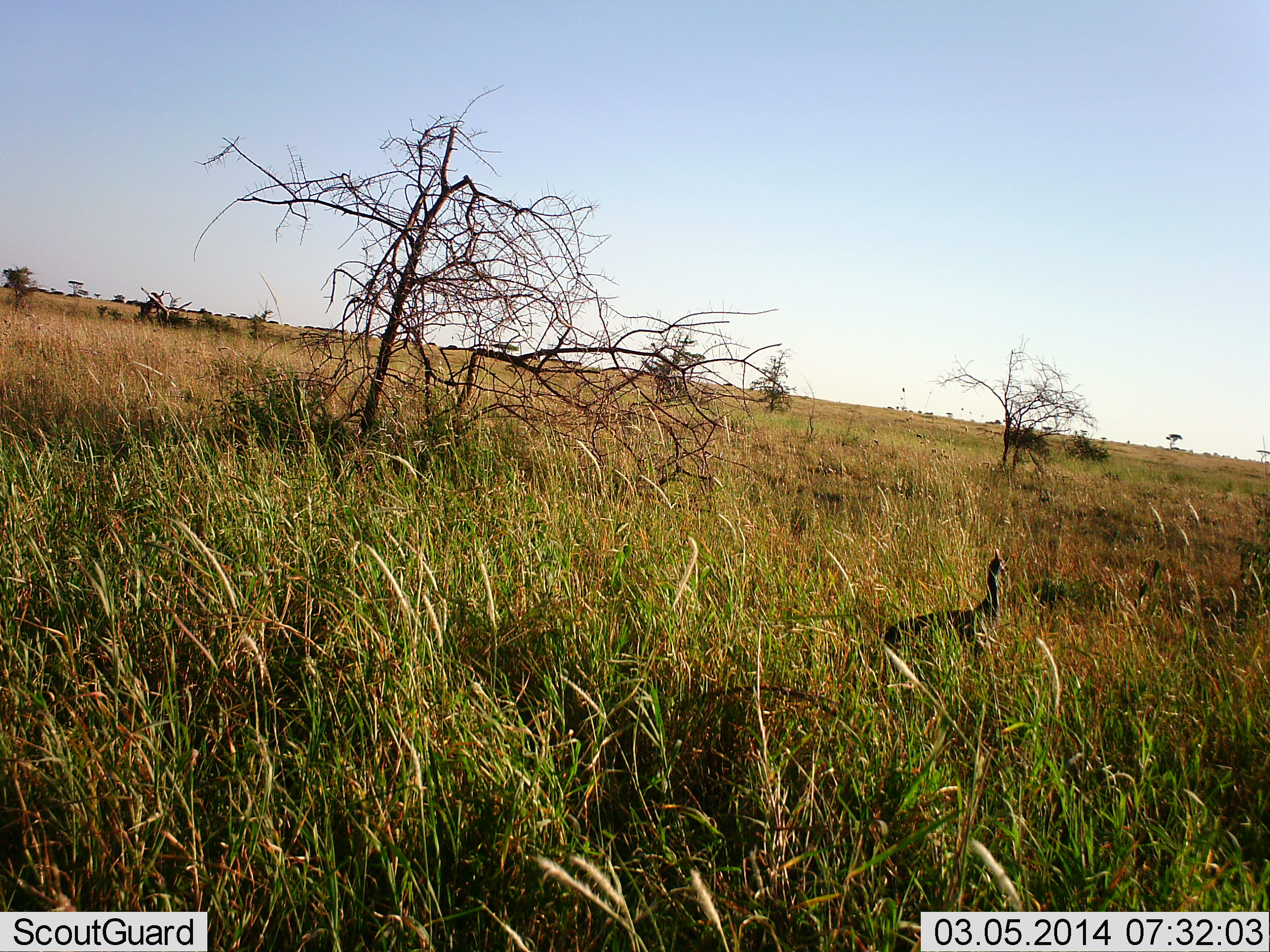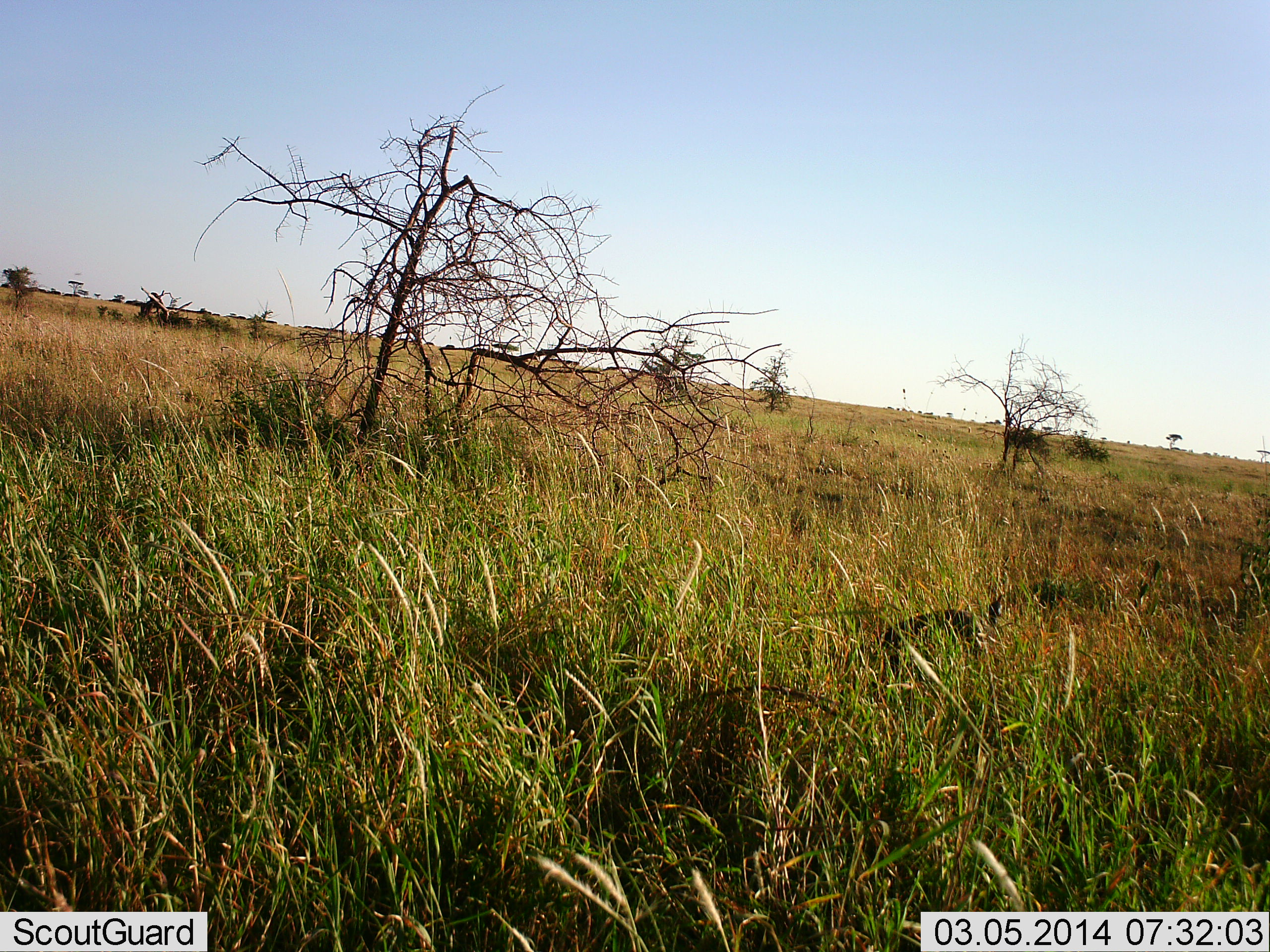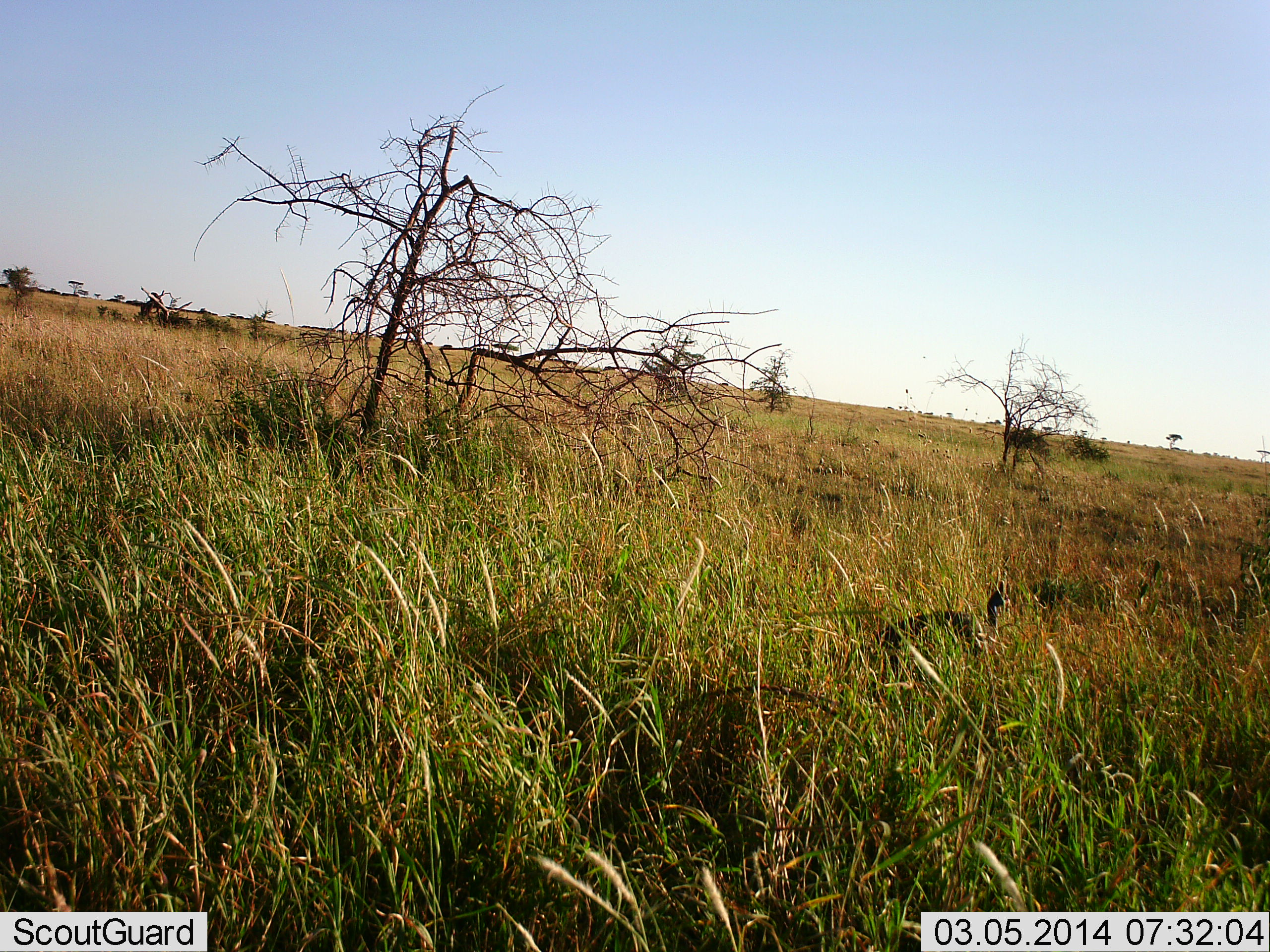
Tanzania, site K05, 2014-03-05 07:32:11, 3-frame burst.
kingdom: Animalia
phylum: Chordata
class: Aves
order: Galliformes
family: Numididae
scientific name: Numididae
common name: guinea fowl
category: guineafowl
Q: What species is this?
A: Guineafowl (guinea fowl) (Numididae).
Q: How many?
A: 1.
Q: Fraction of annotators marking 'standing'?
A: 70%.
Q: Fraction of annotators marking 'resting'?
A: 10%.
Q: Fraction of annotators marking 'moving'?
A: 10%.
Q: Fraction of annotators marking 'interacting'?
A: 0%.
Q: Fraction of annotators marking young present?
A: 0%.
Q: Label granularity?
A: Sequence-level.